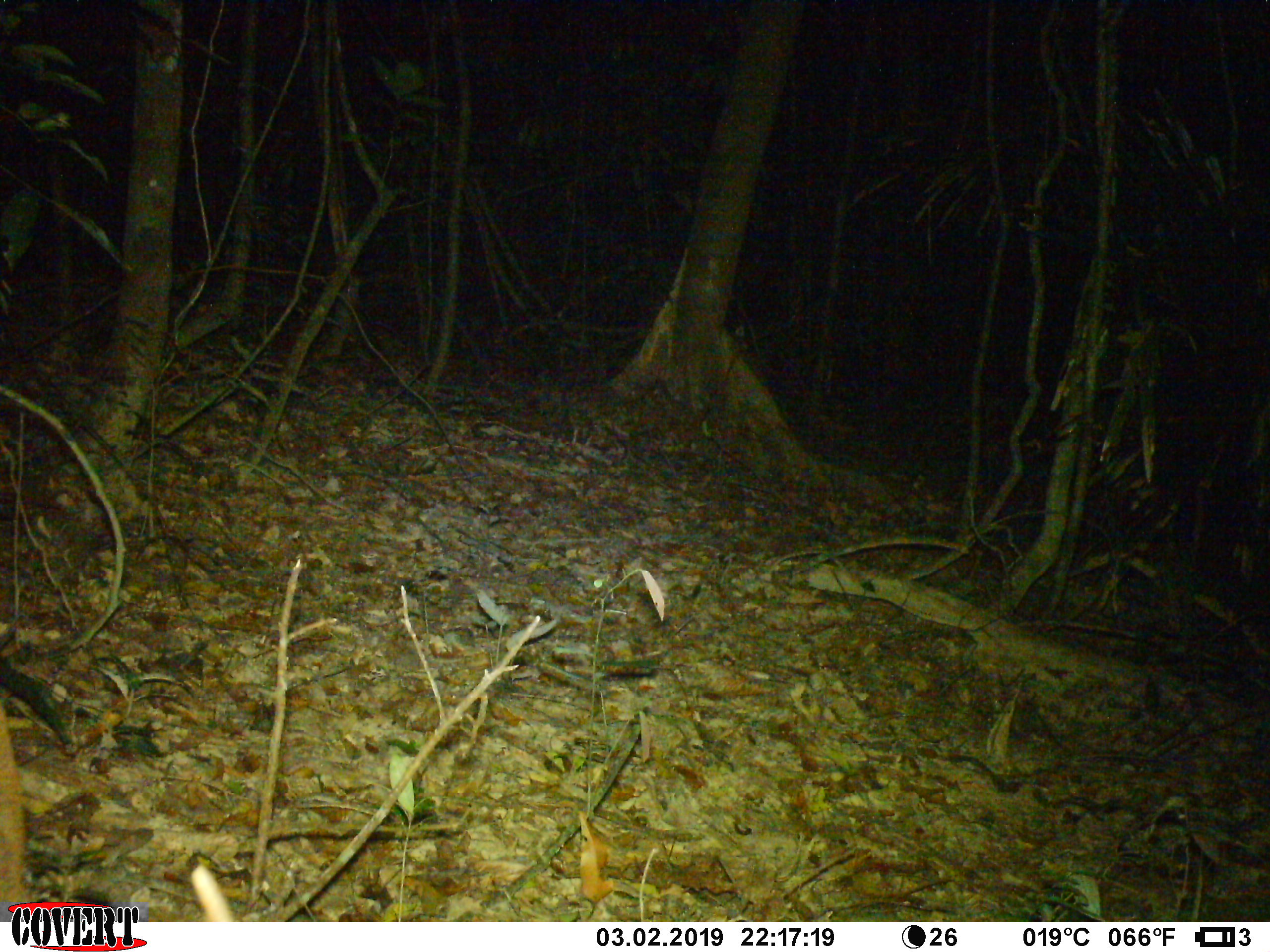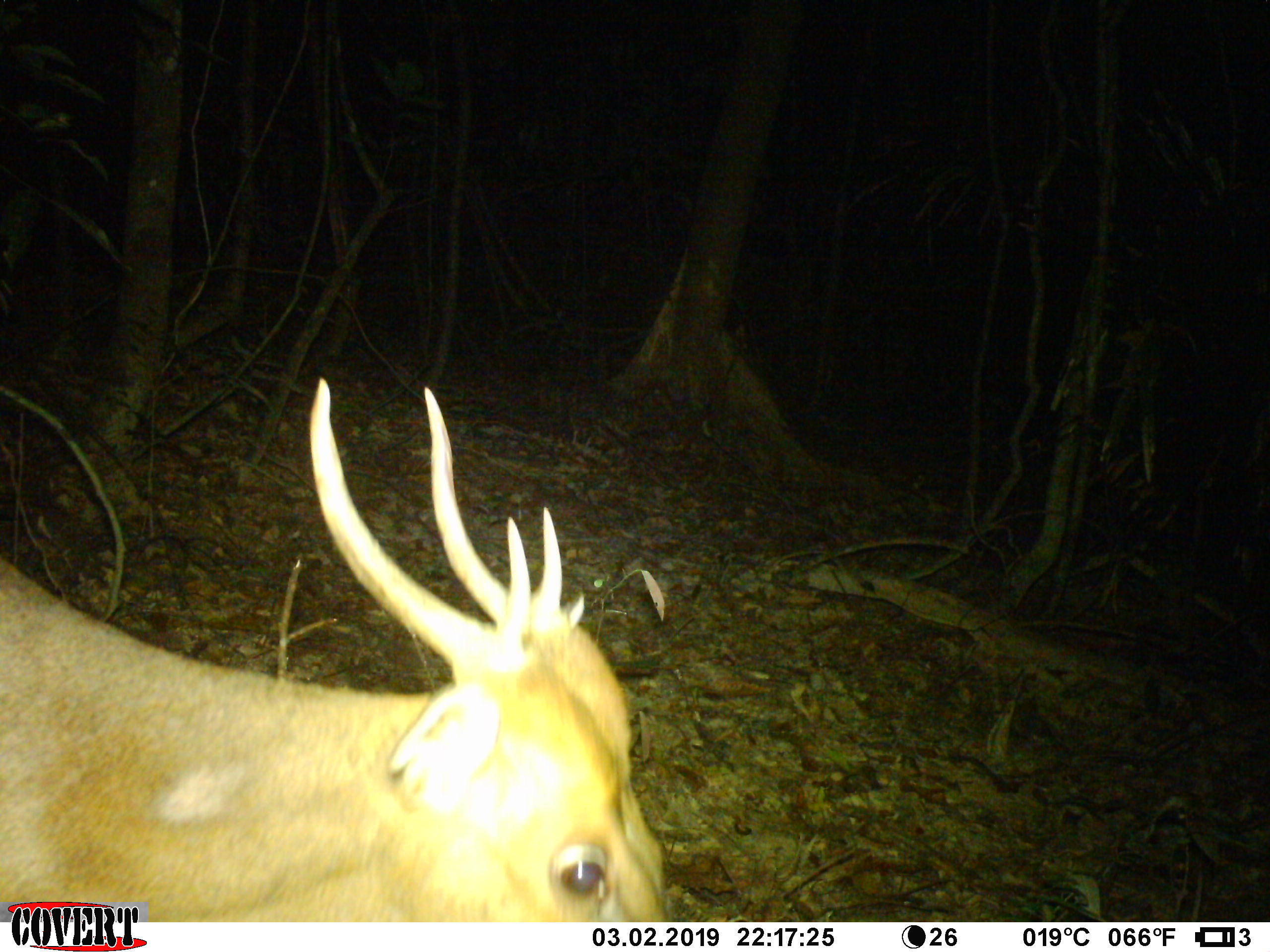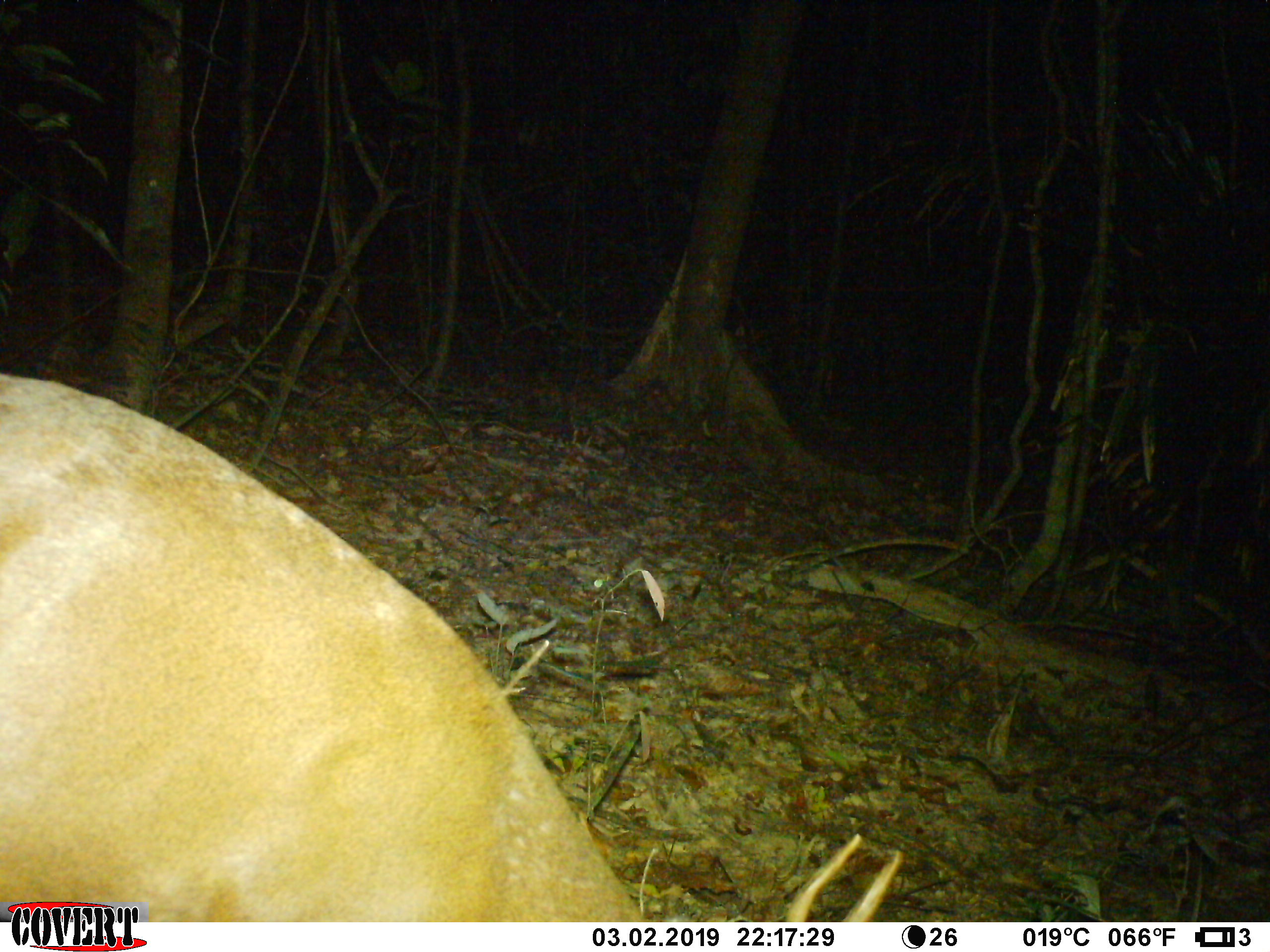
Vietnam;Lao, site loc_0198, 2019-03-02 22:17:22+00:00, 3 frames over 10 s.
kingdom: Animalia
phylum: Chordata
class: Mammalia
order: Artiodactyla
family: Cervidae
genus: Muntiacus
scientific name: Muntiacus vuquangensis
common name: large-antlered muntjac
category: large antlered muntjac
Large antlered muntjac (large-antlered muntjac) (Muntiacus vuquangensis). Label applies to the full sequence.